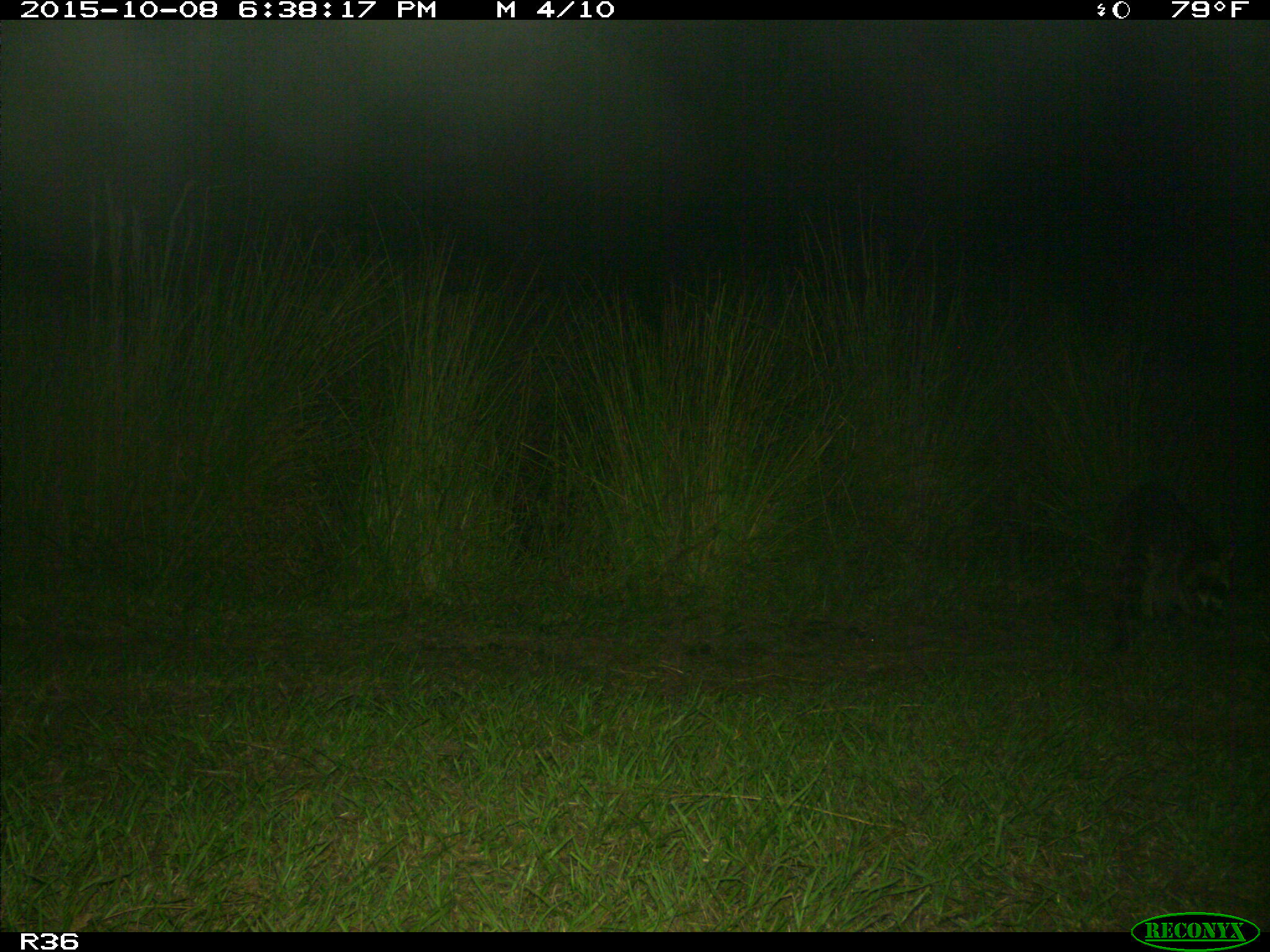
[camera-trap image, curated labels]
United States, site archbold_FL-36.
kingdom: Animalia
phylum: Chordata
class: Mammalia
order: Carnivora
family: Procyonidae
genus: Procyon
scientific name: Procyon lotor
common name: common raccoon